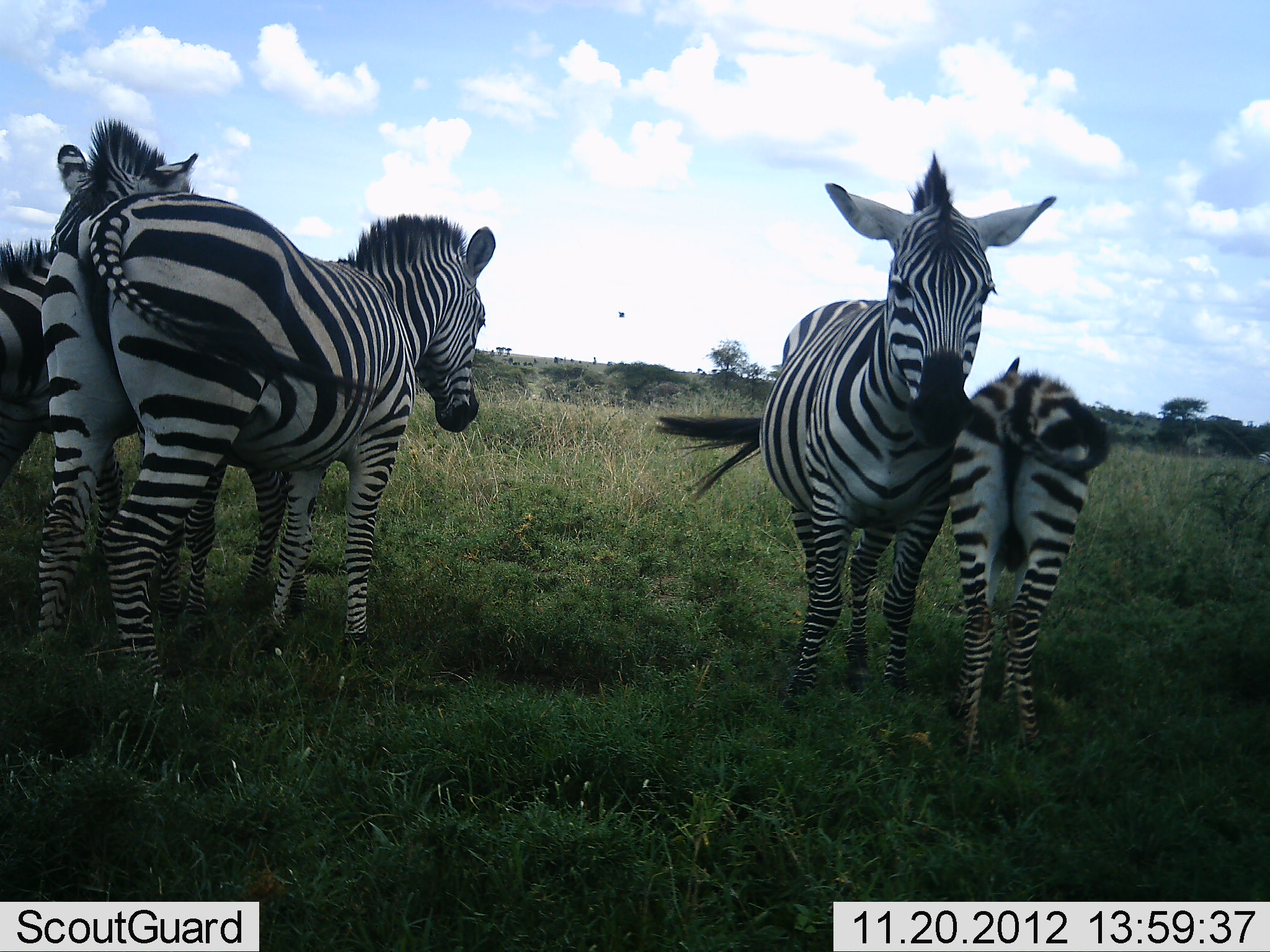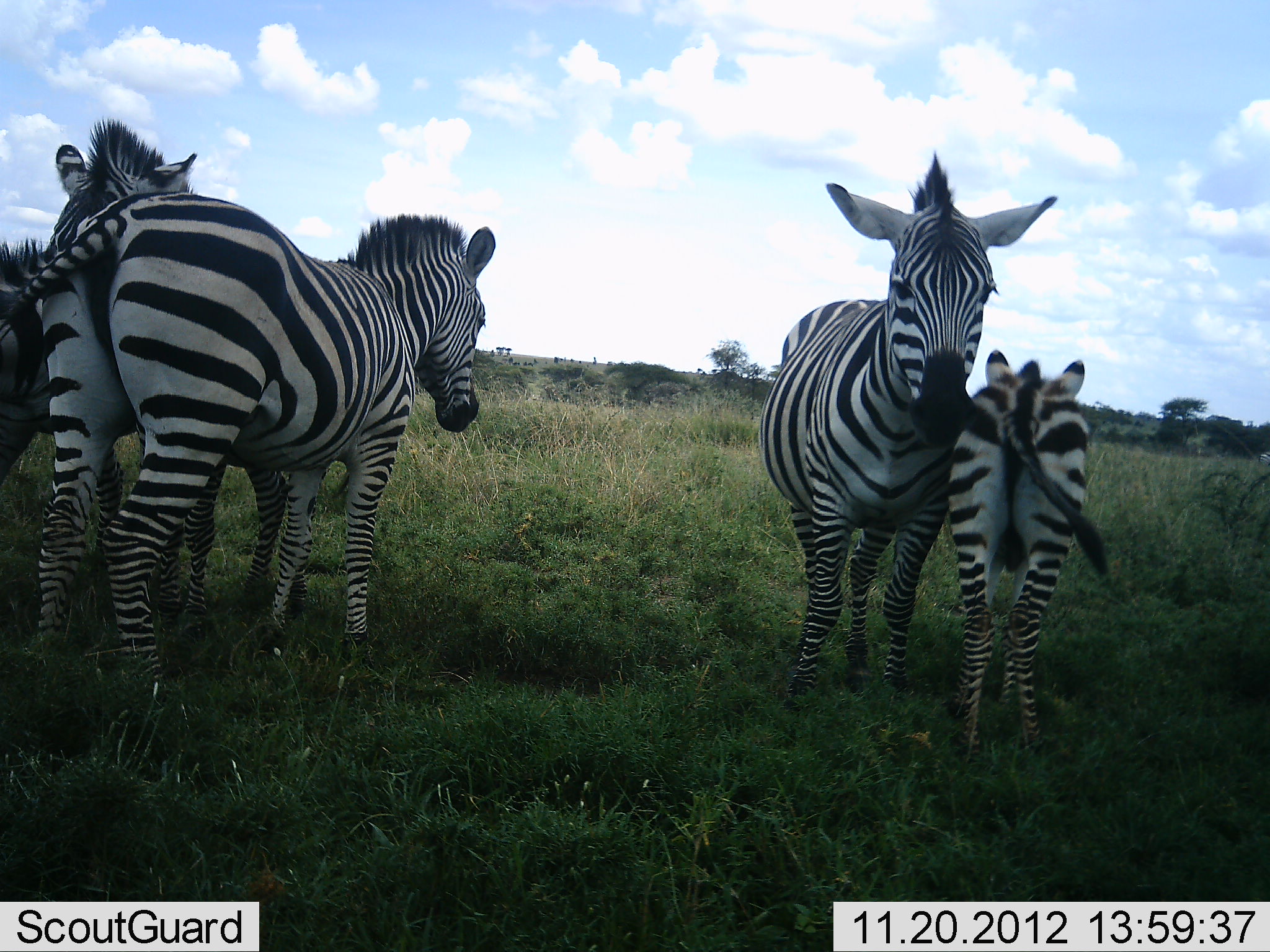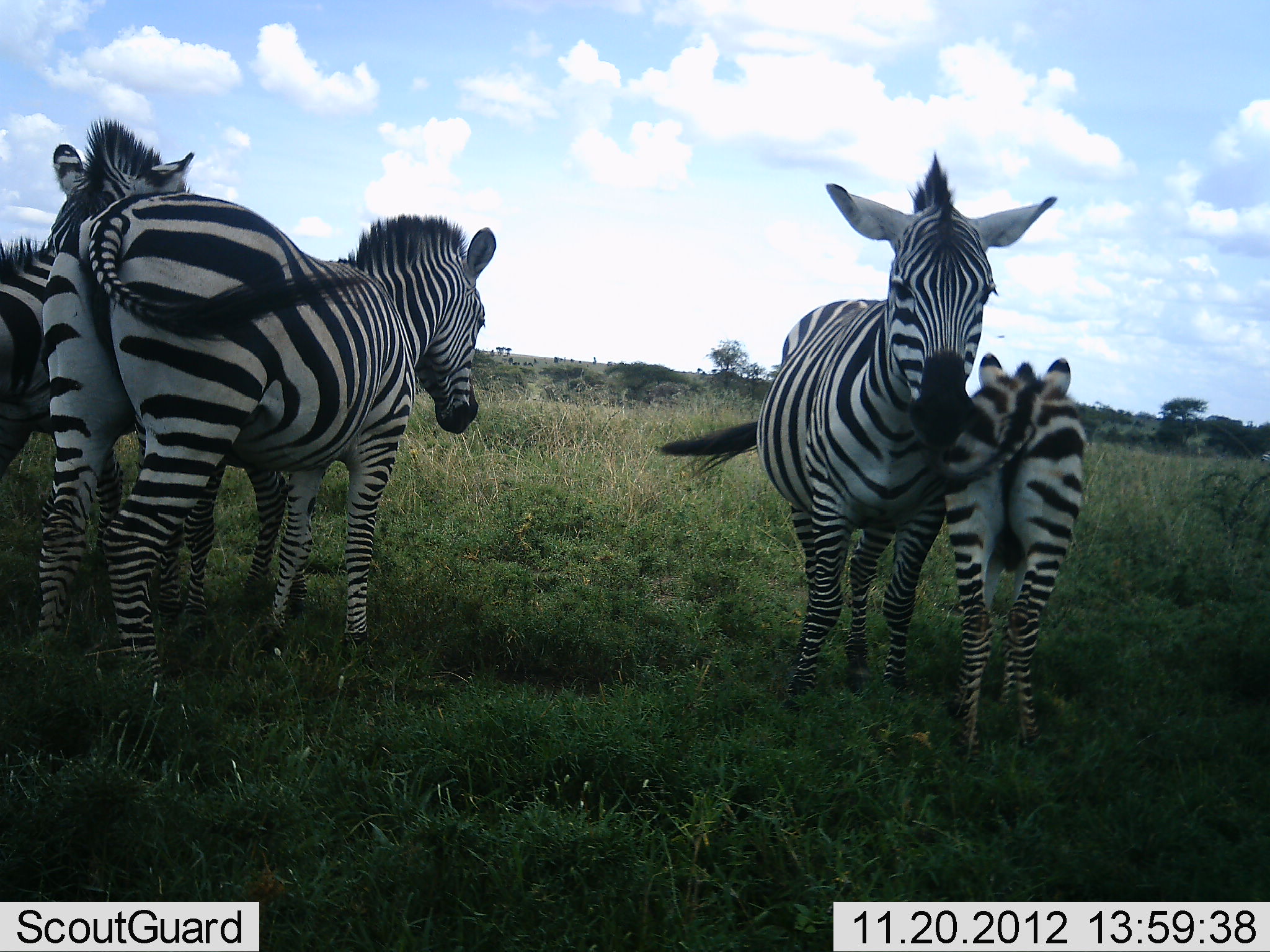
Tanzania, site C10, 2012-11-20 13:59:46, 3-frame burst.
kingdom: Animalia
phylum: Chordata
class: Mammalia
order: Perissodactyla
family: Equidae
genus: Equus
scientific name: Equus quagga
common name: plains zebra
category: zebra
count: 5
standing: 100%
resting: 0%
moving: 10%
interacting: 10%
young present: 100%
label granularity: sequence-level